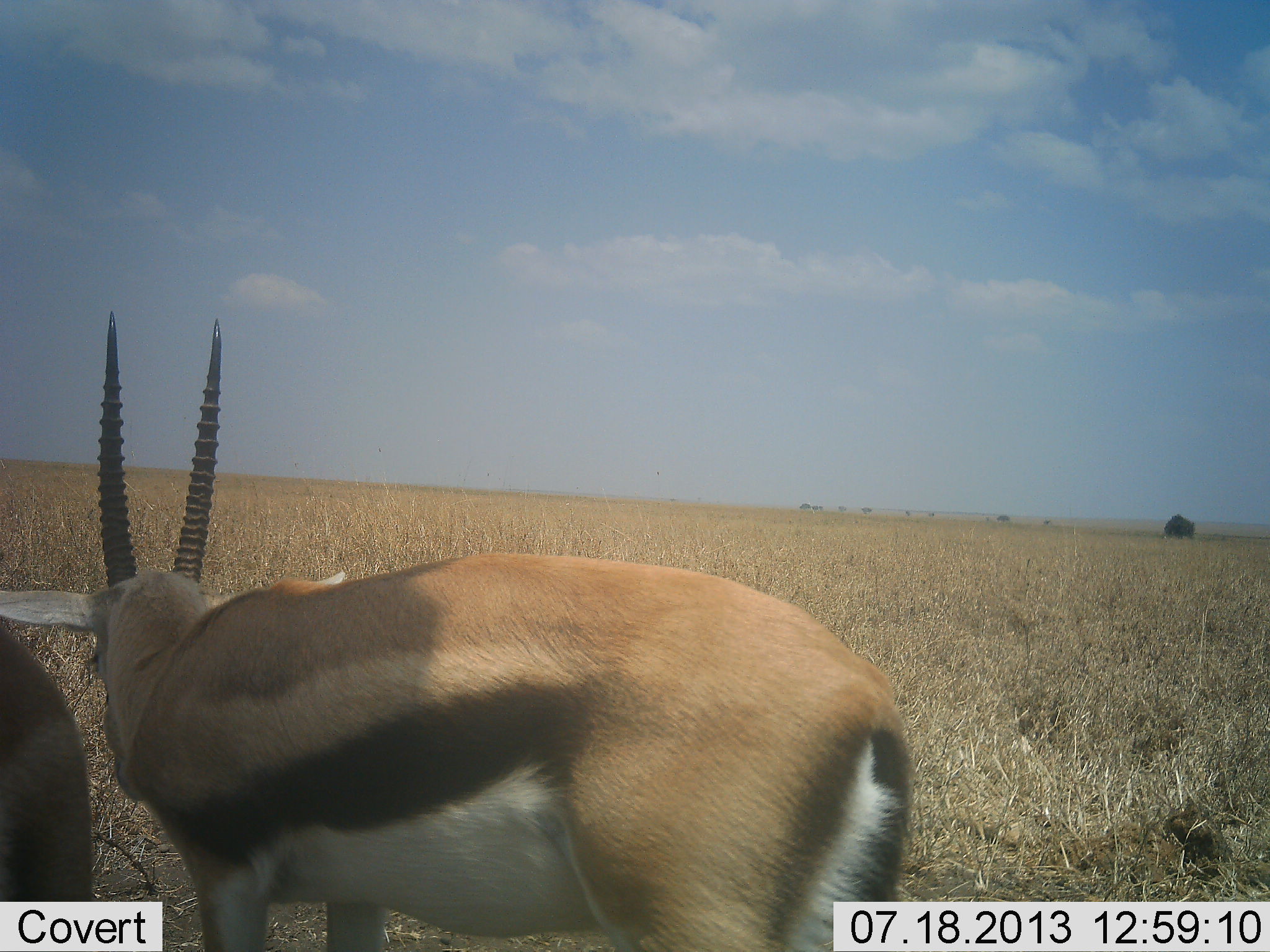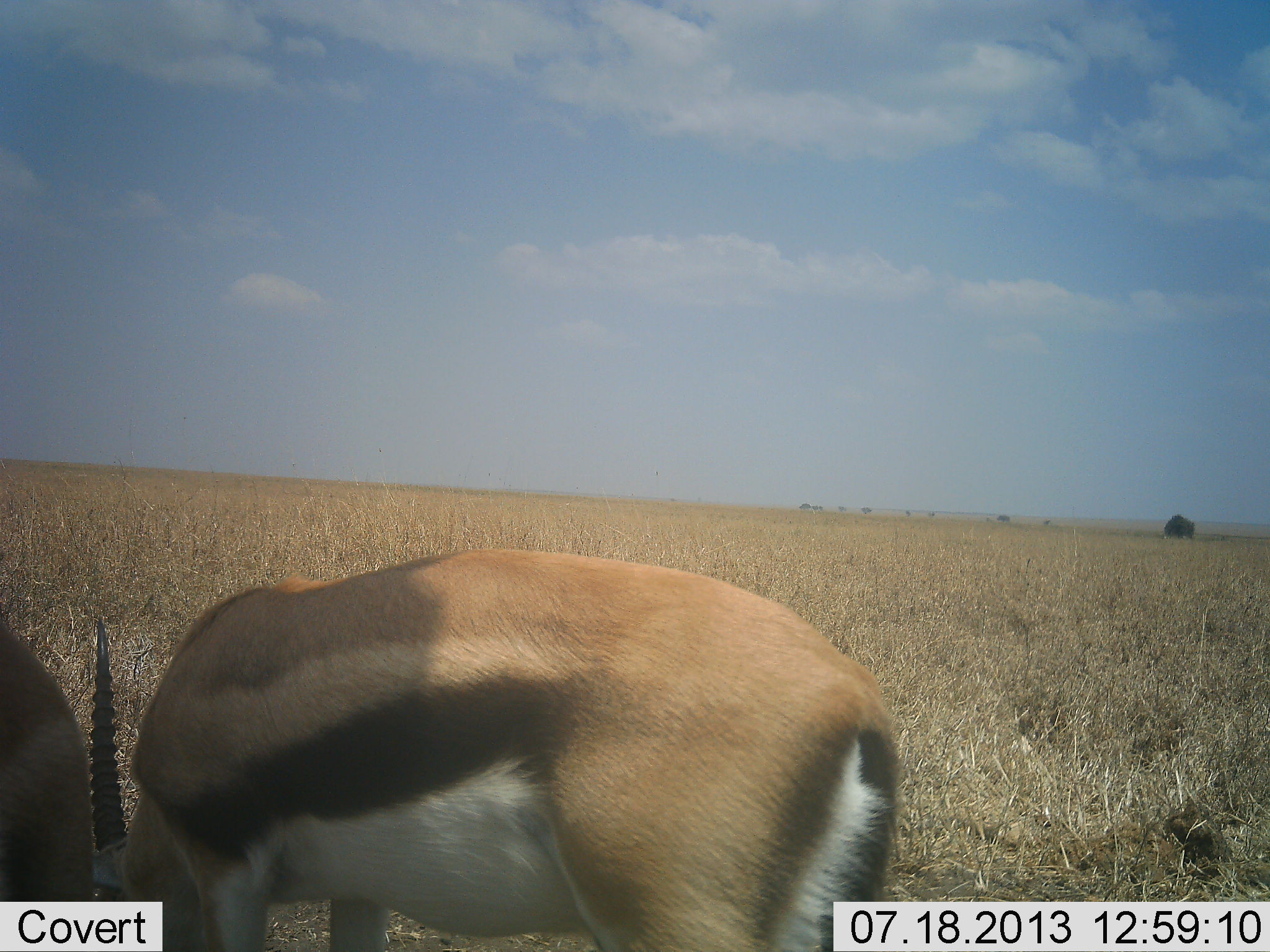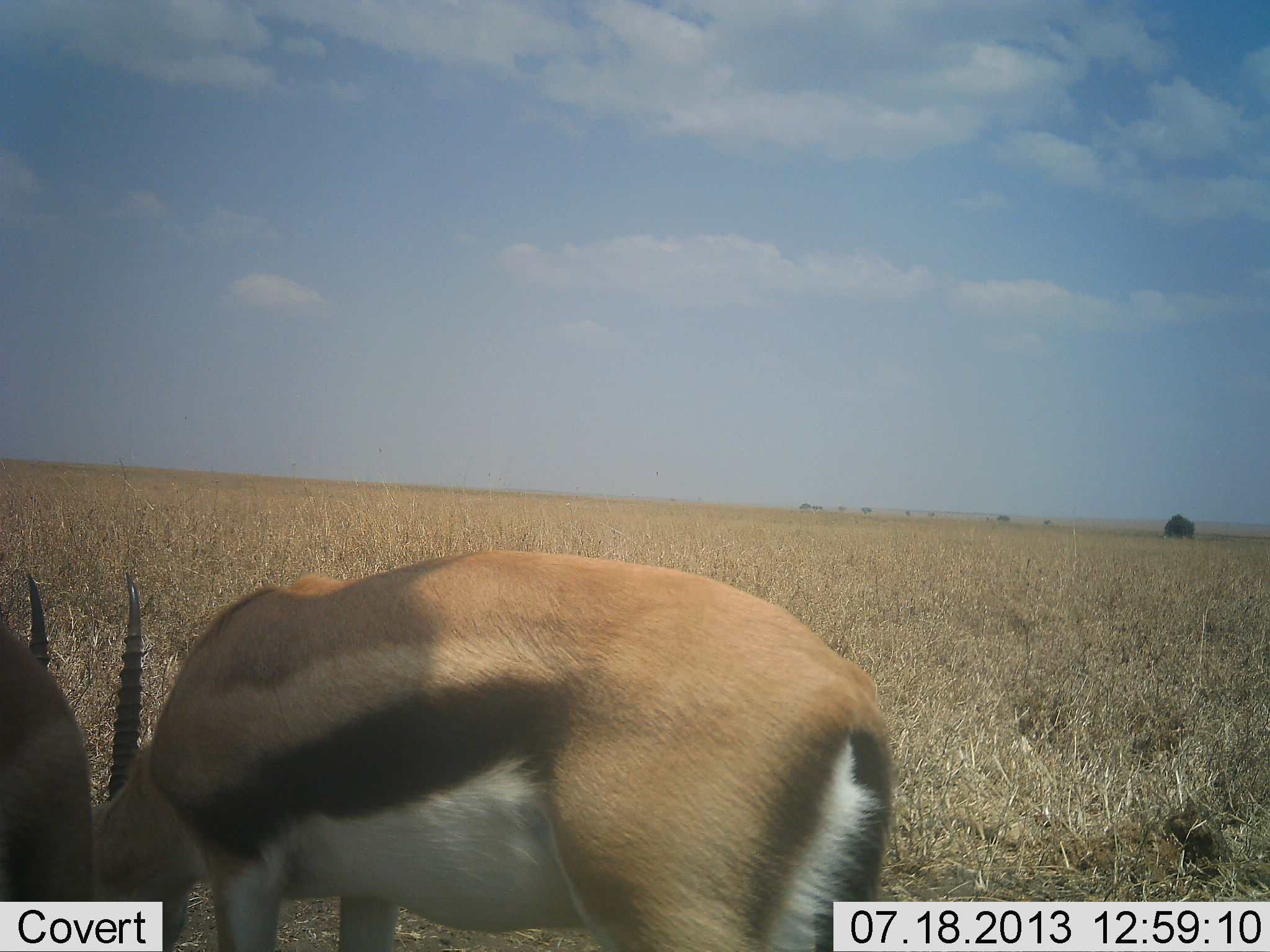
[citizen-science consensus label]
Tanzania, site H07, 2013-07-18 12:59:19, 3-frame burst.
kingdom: Animalia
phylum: Chordata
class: Mammalia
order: Artiodactyla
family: Bovidae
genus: Eudorcas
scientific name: Eudorcas thomsonii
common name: thomson's gazelle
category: gazellethomsons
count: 2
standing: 54%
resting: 0%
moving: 4%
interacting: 0%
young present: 0%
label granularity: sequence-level